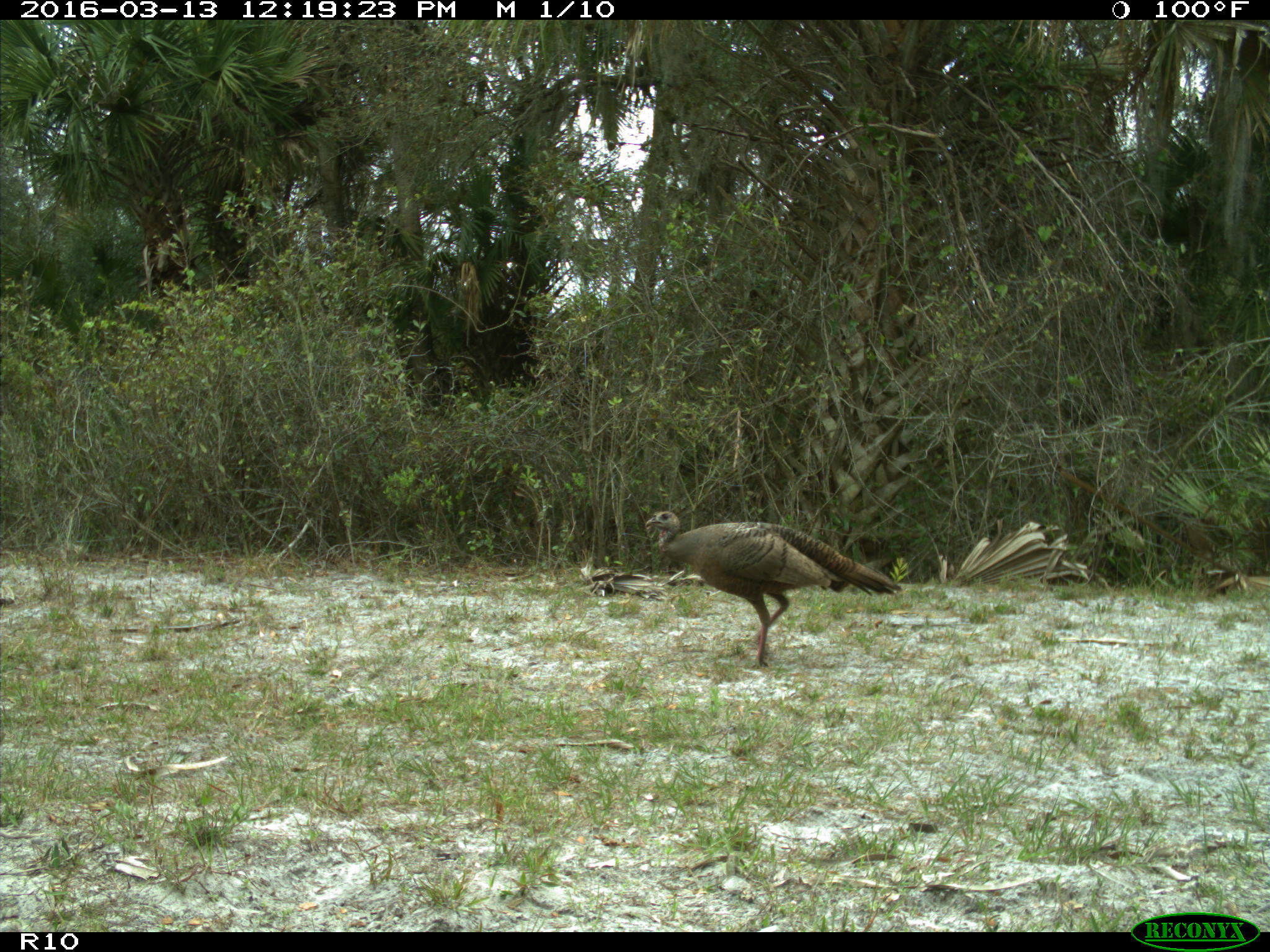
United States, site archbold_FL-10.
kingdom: Animalia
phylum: Chordata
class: Aves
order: Galliformes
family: Phasianidae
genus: Meleagris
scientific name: Meleagris gallopavo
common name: wild turkey